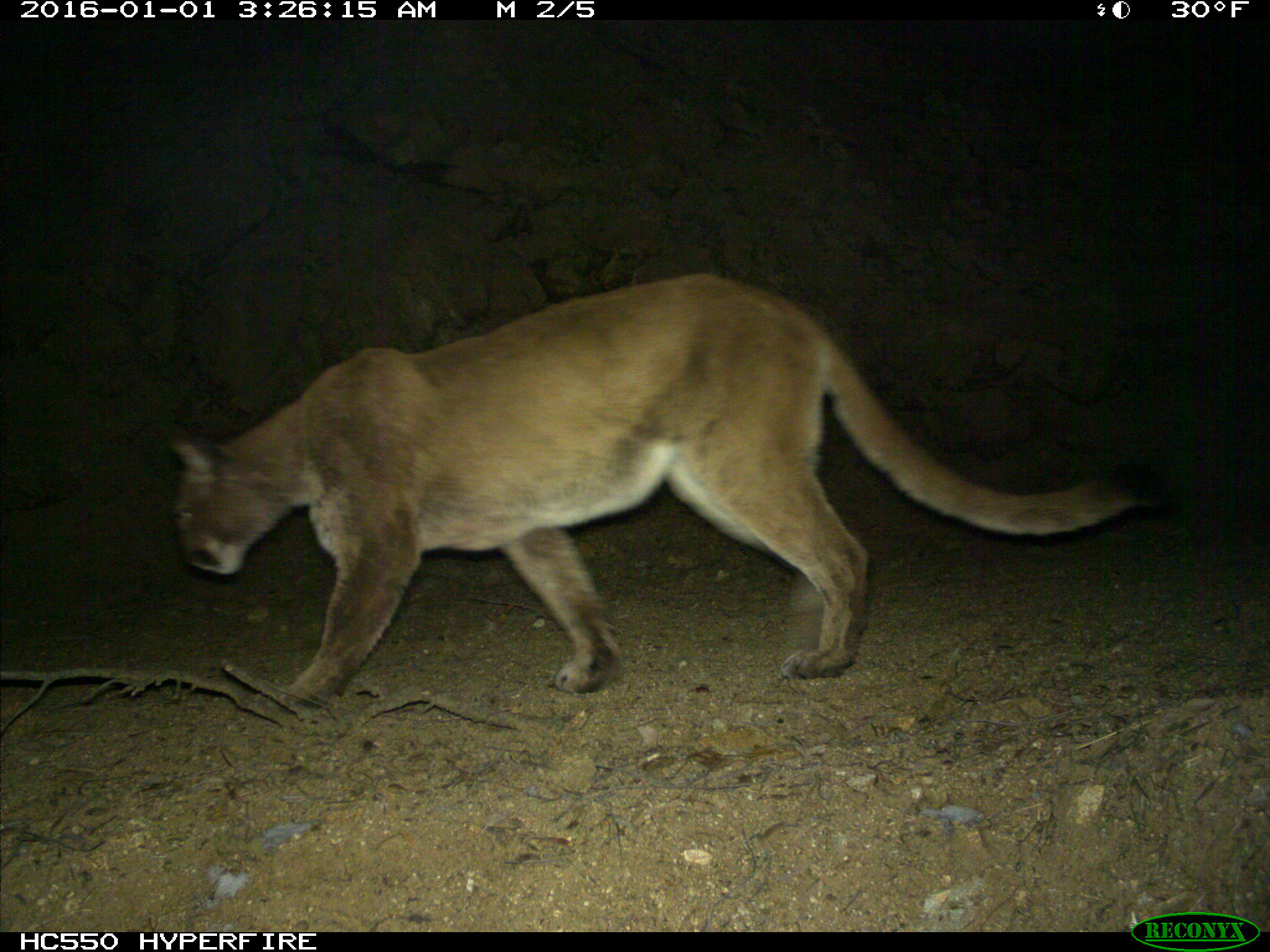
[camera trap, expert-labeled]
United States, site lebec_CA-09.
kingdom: Animalia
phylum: Chordata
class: Mammalia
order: Carnivora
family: Felidae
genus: Puma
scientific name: Puma concolor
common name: mountain lion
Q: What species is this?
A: Puma concolor (mountain lion).